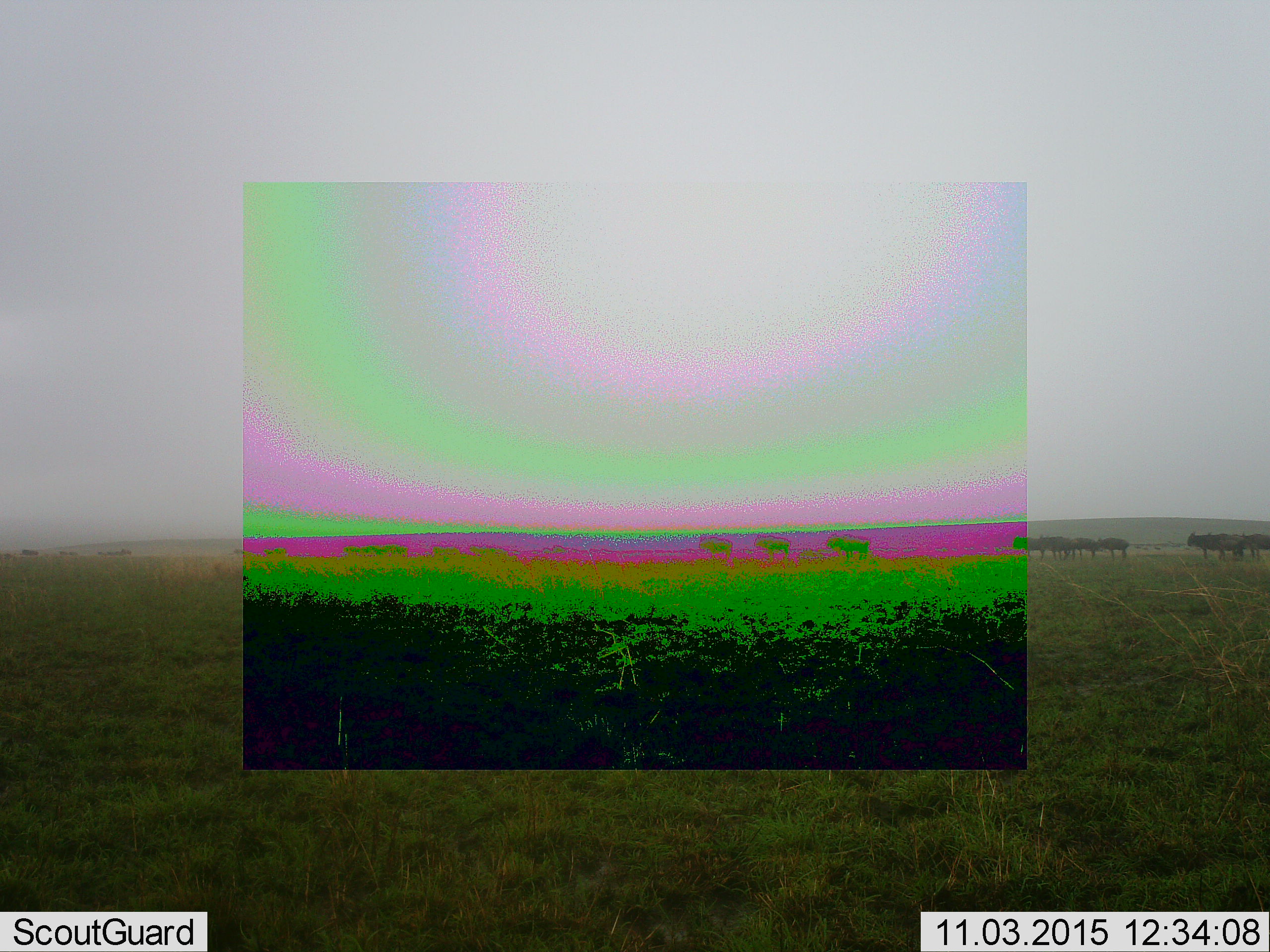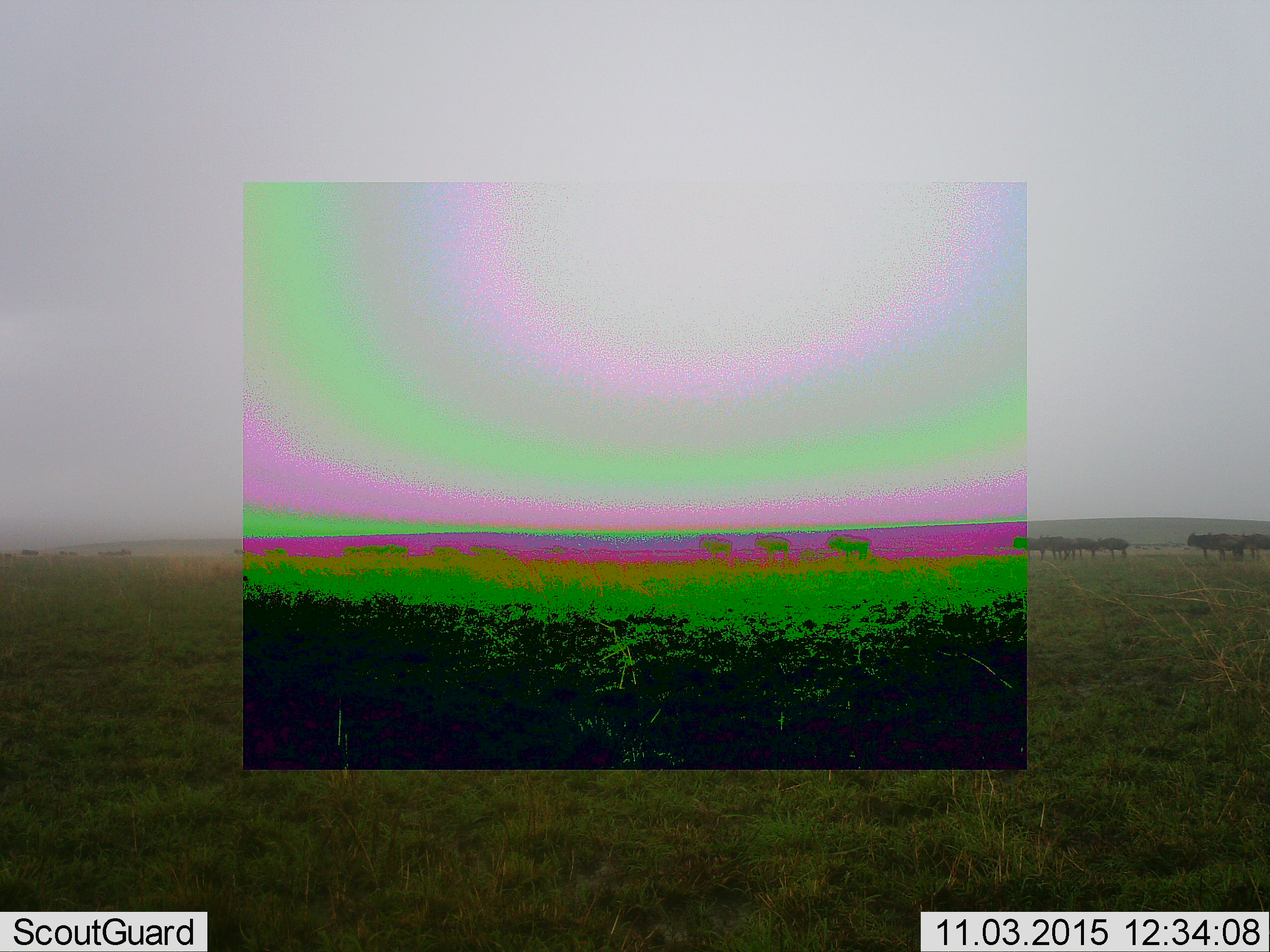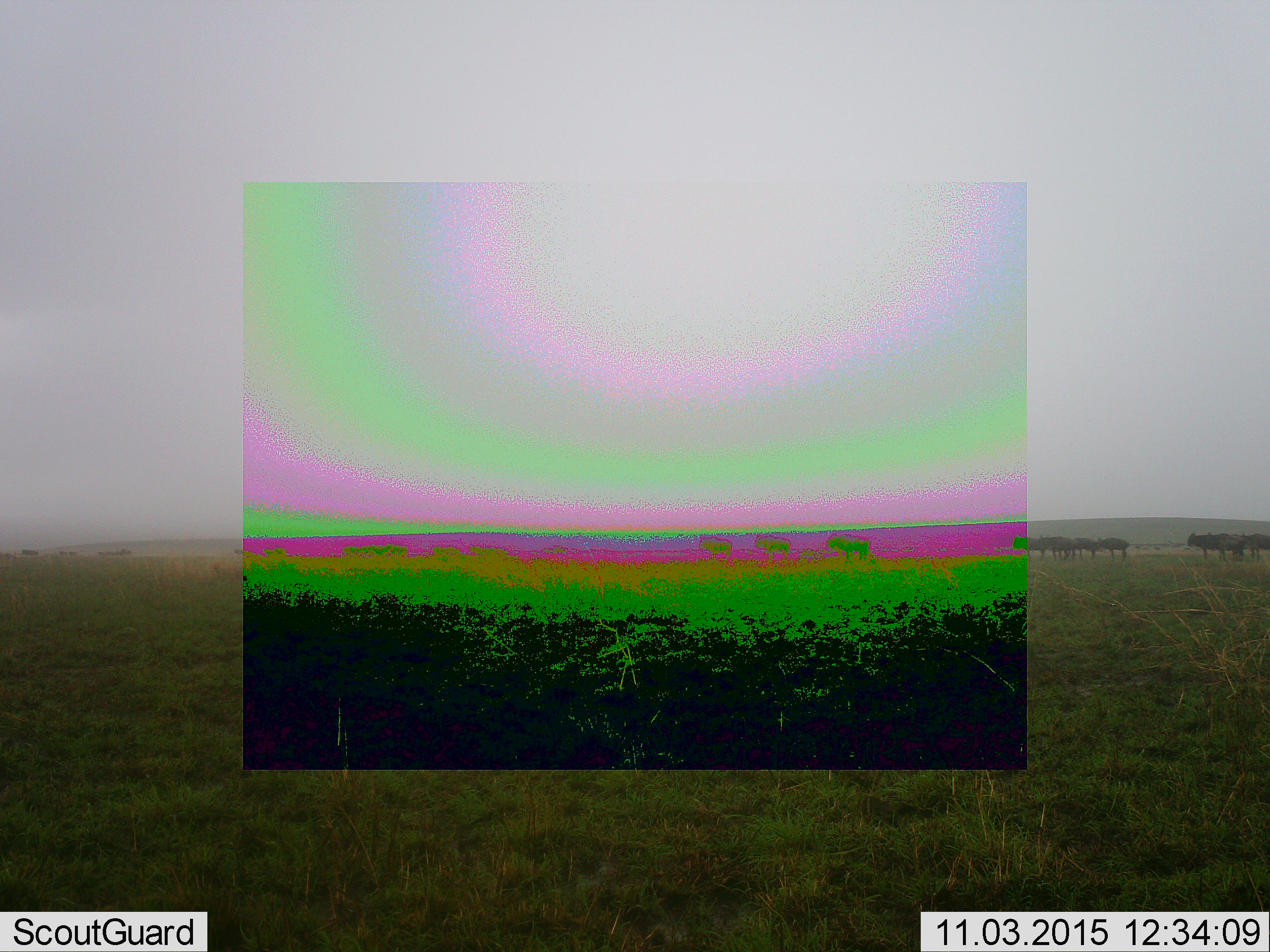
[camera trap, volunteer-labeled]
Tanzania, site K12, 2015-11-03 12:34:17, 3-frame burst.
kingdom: Animalia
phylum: Chordata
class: Mammalia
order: Artiodactyla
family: Bovidae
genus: Connochaetes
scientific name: Connochaetes taurinus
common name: blue wildebeest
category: wildebeest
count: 11-50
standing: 71%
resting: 0%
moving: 43%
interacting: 0%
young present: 0%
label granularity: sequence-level